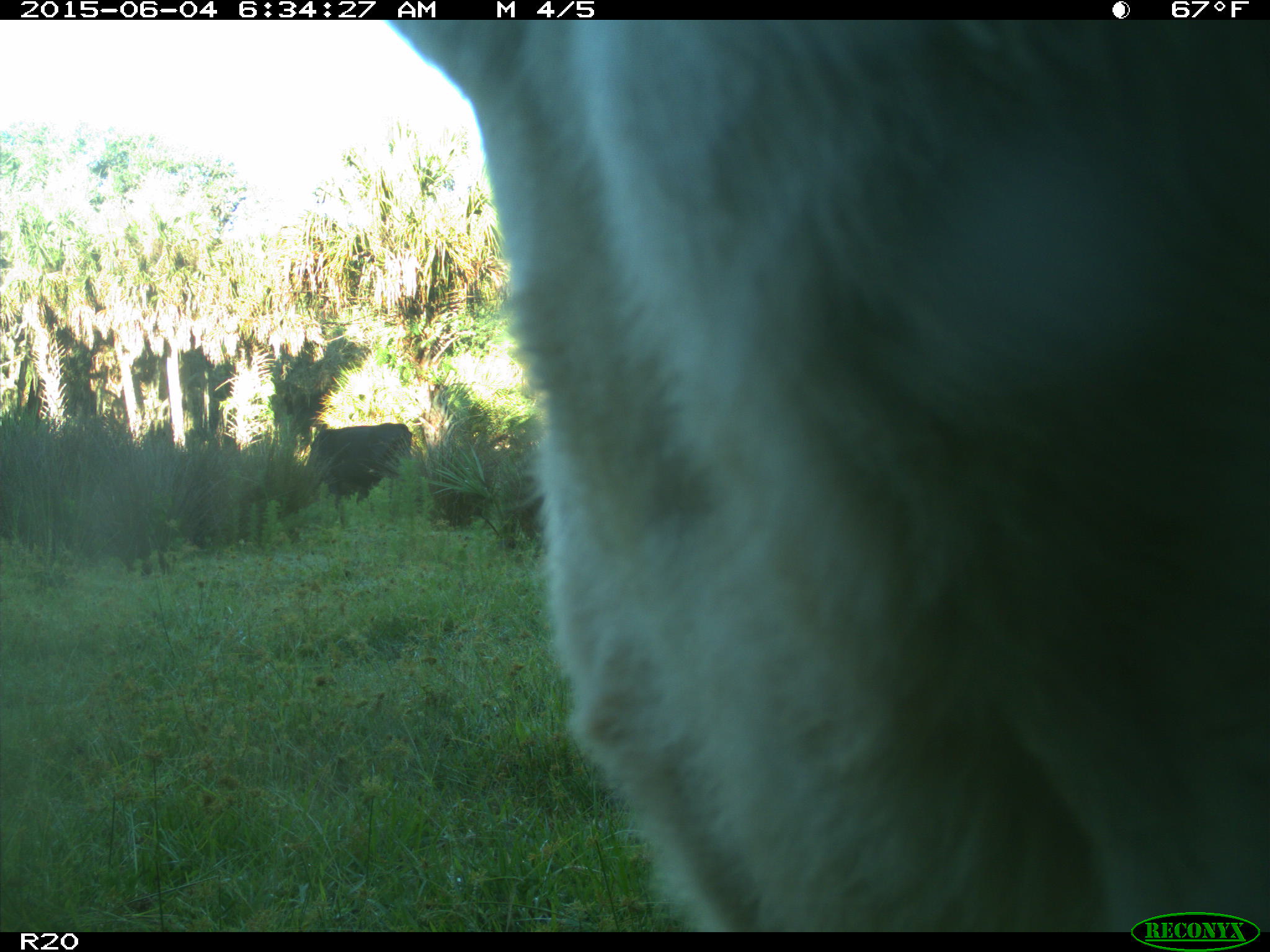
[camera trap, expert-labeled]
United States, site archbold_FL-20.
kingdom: Animalia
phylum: Chordata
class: Mammalia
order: Artiodactyla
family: Bovidae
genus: Bos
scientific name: Bos taurus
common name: domestic cow